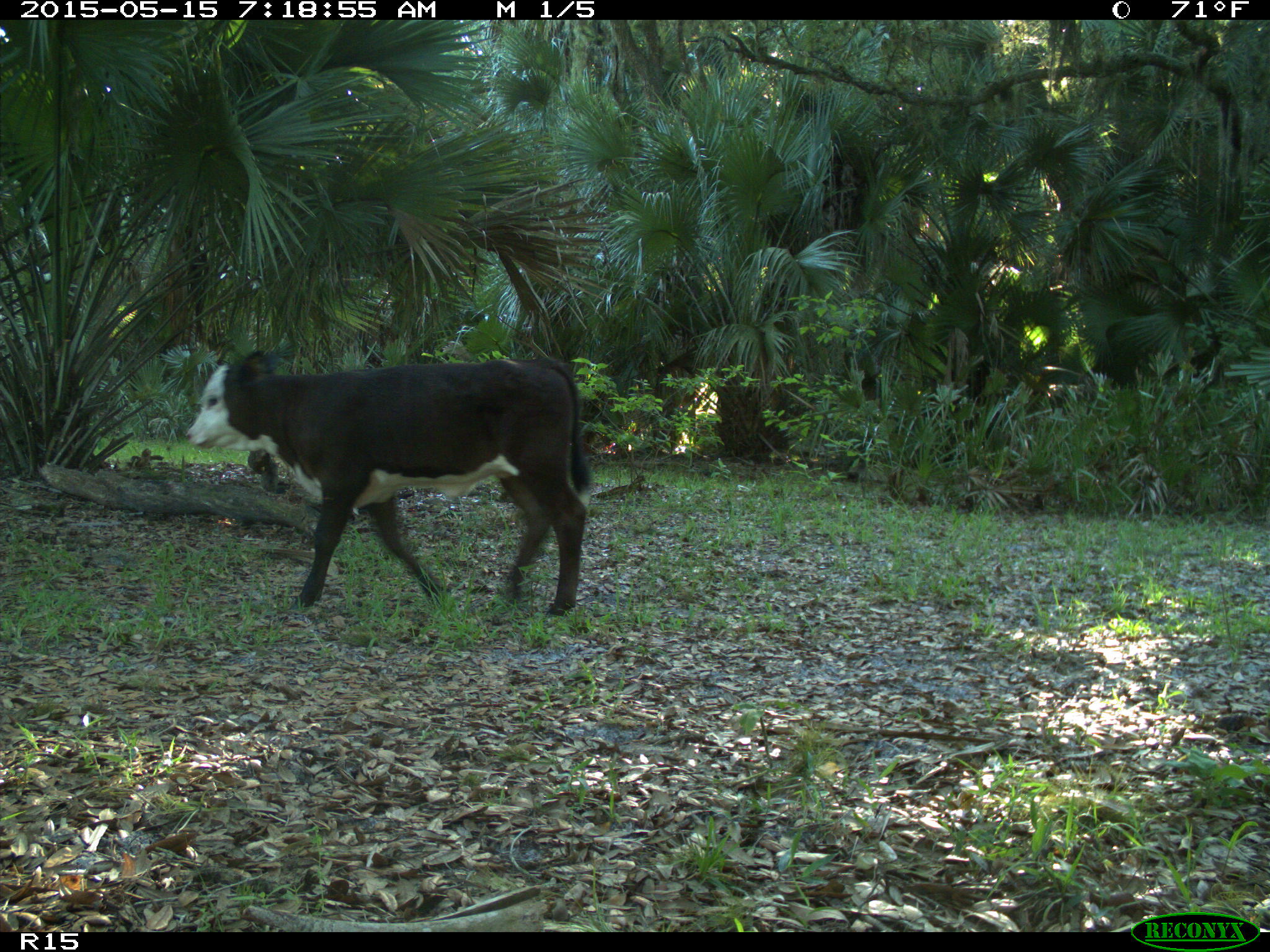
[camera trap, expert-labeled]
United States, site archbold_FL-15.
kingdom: Animalia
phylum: Chordata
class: Mammalia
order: Artiodactyla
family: Bovidae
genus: Bos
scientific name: Bos taurus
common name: domestic cow